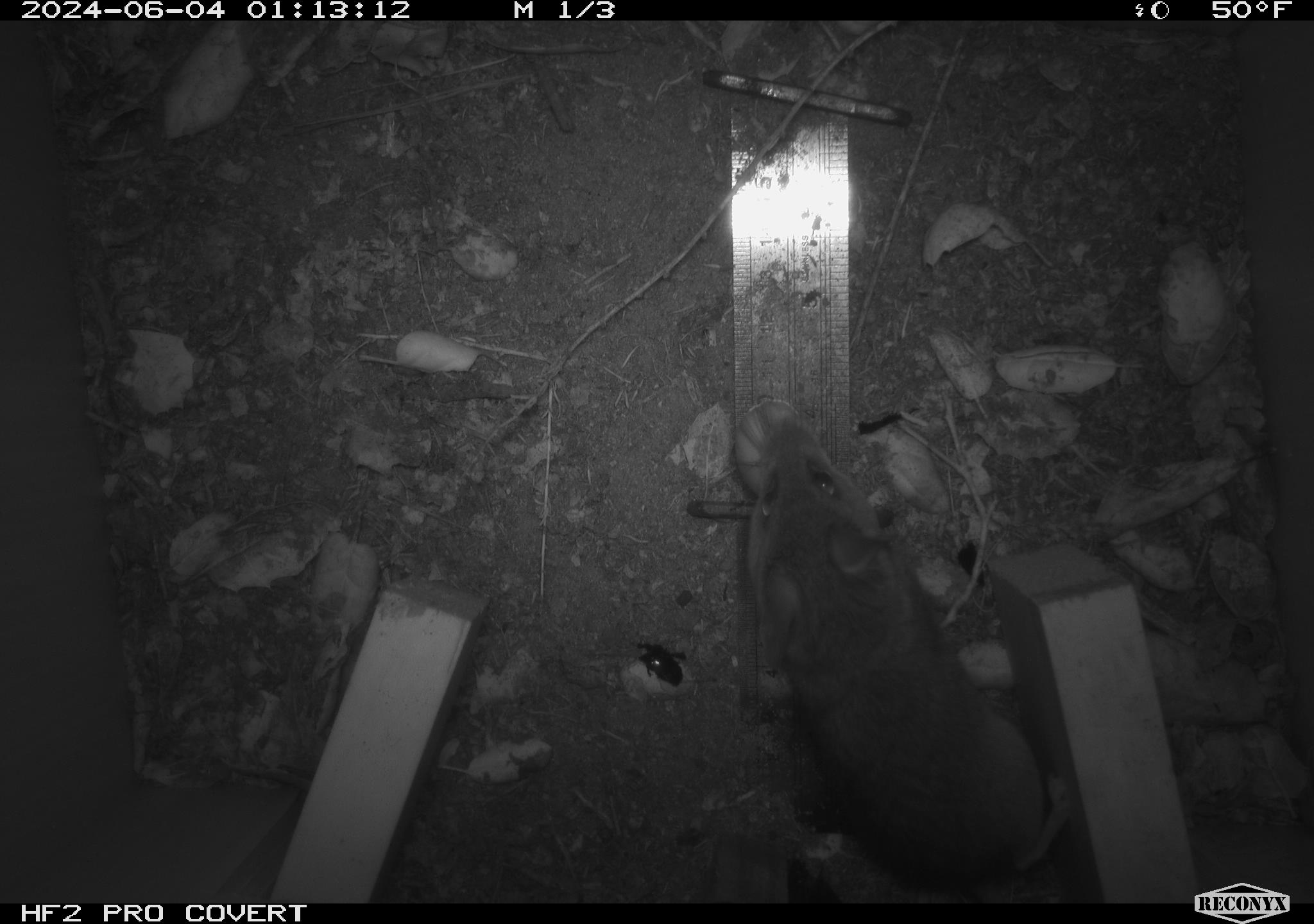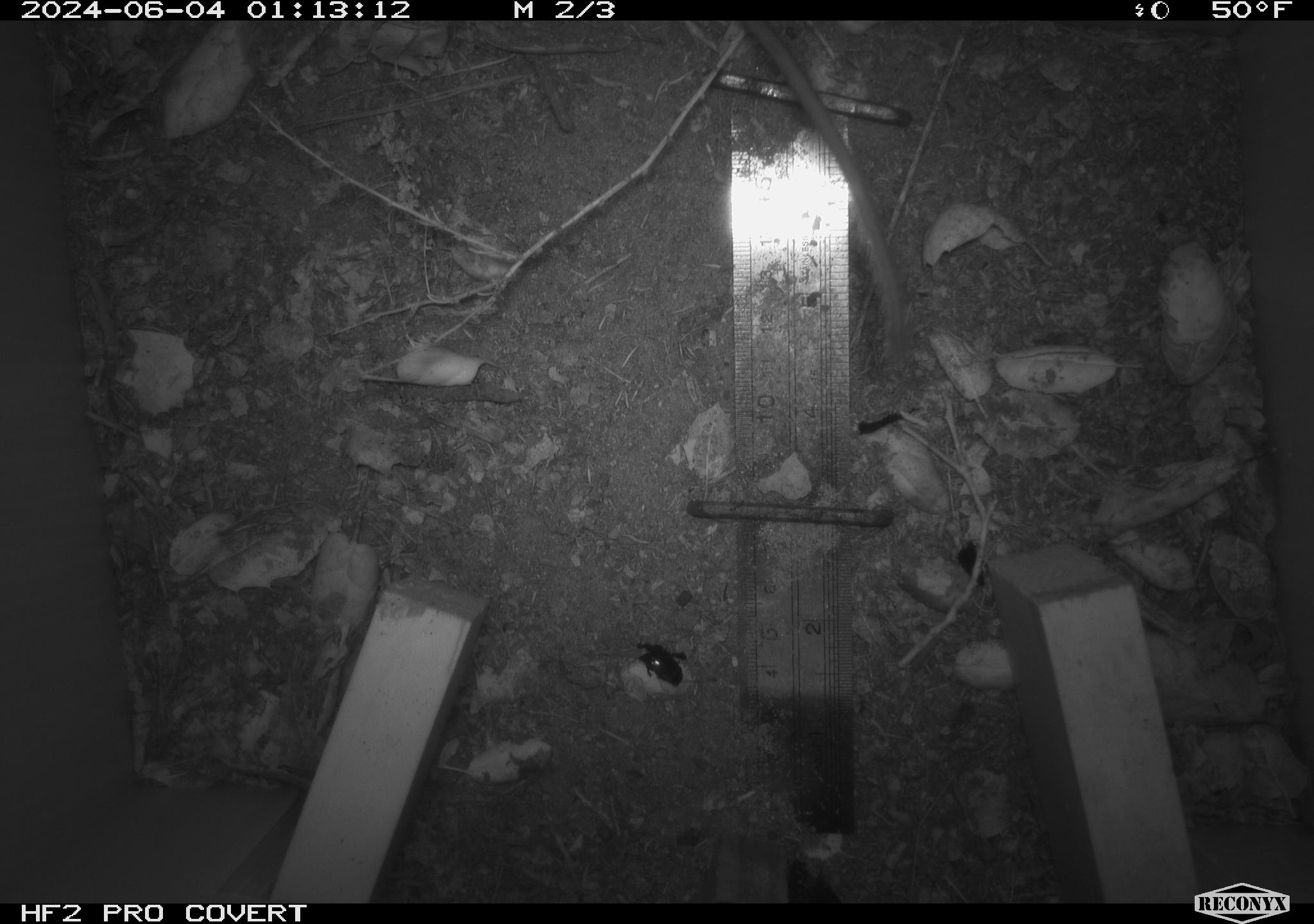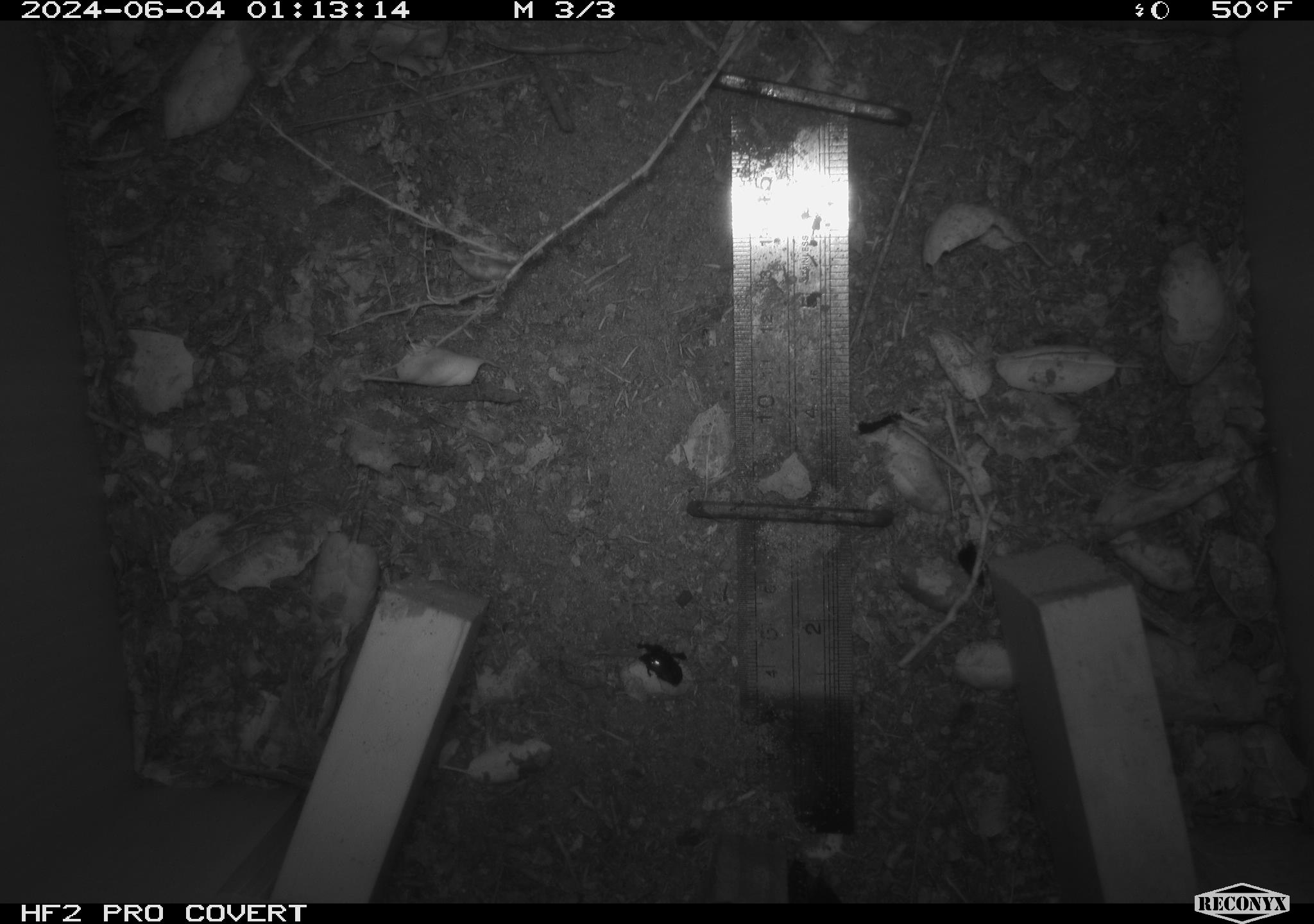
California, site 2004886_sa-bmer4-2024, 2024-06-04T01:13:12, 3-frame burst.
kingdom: Animalia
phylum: Chordata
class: Mammalia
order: Rodentia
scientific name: Rodentia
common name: mouse species